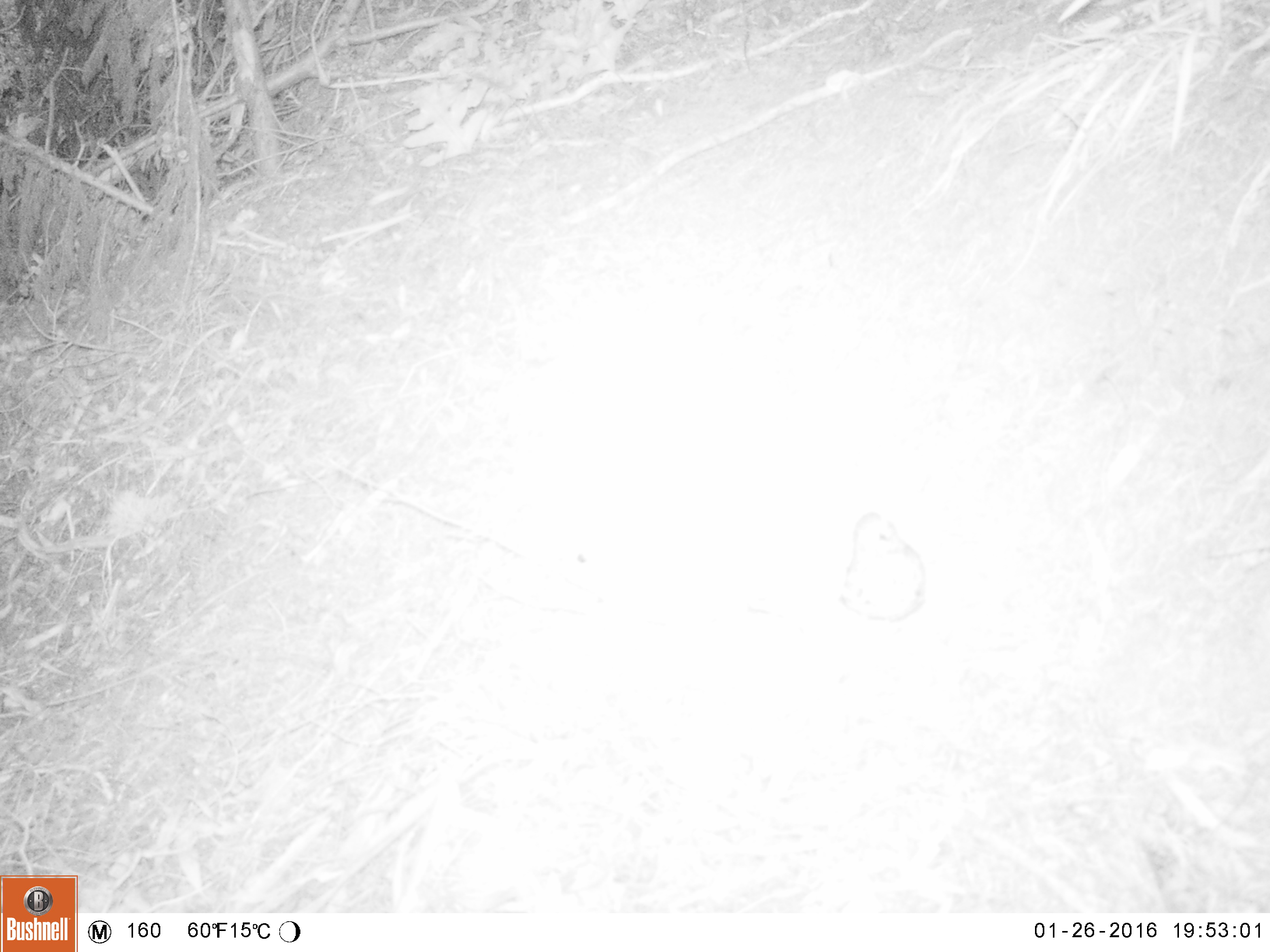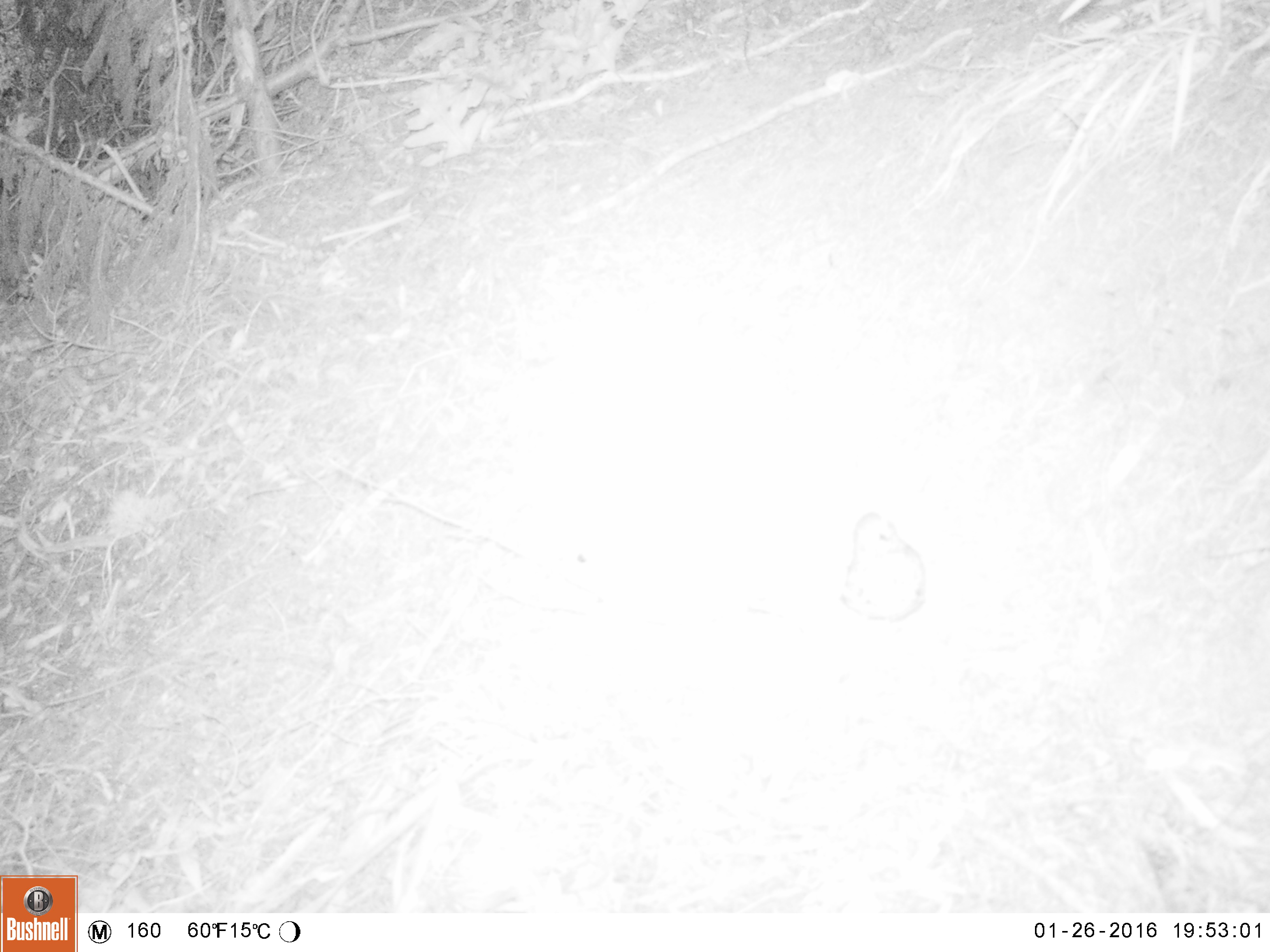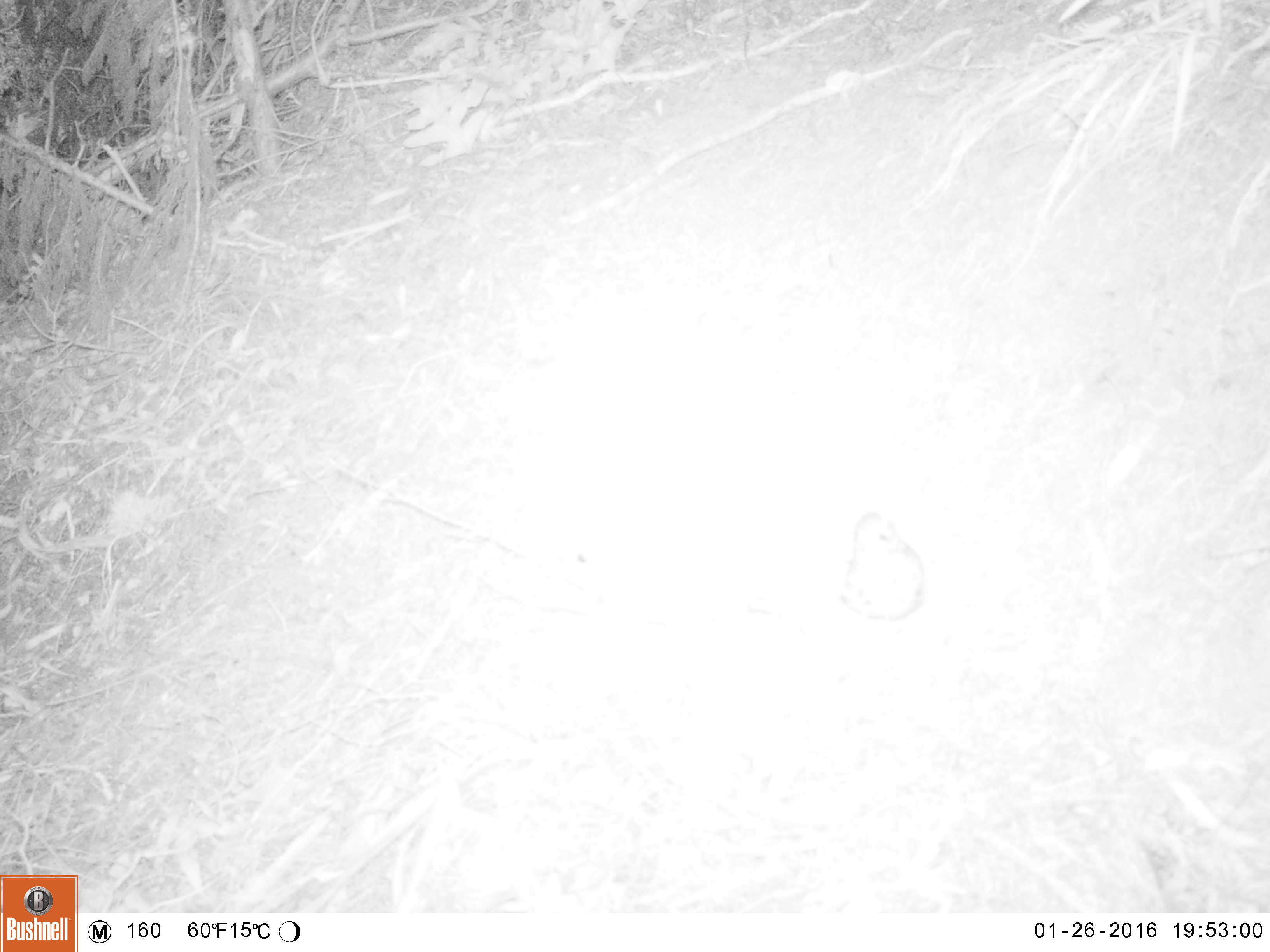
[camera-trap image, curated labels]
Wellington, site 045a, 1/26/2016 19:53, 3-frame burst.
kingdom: Animalia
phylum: Chordata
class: Aves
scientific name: Aves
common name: bird